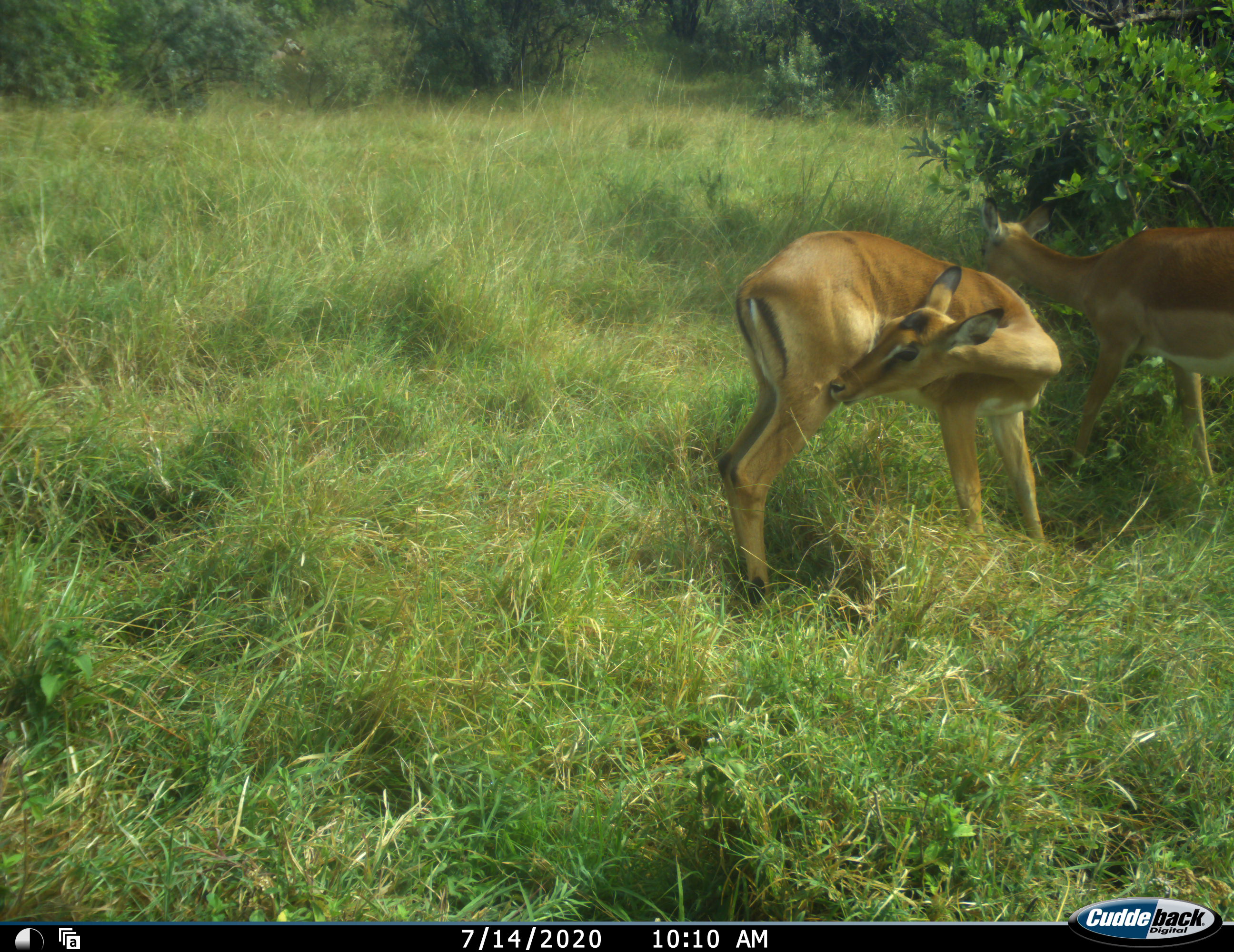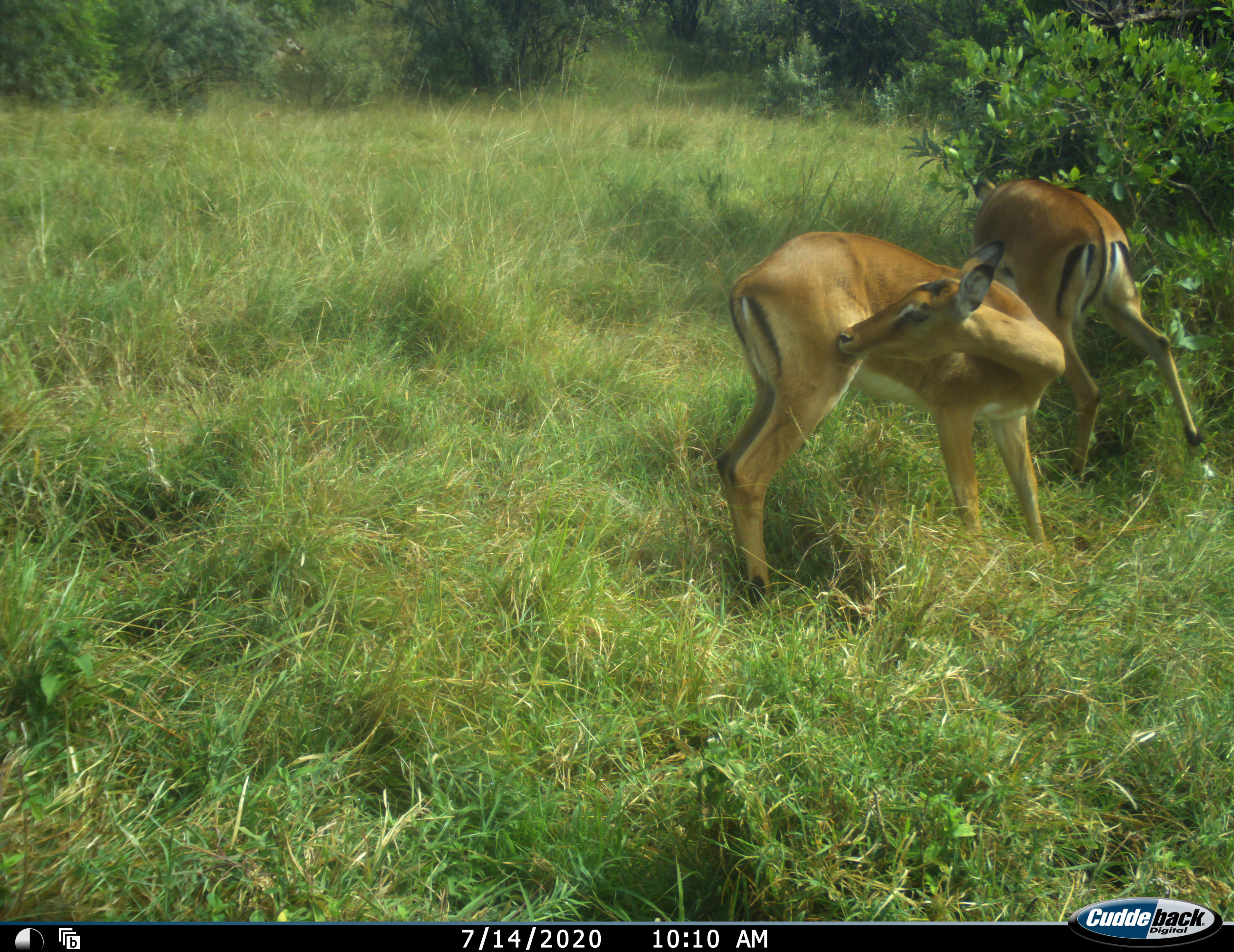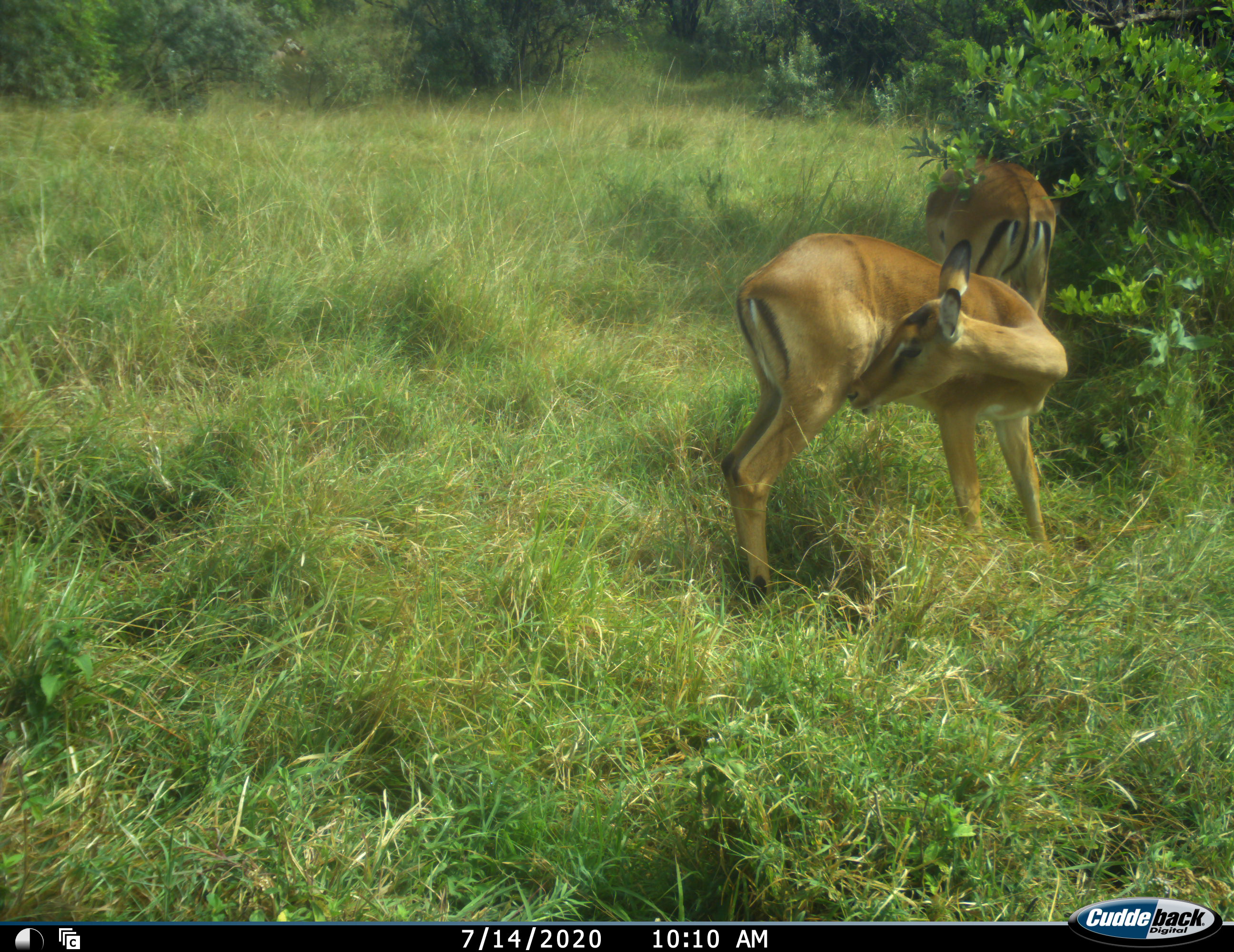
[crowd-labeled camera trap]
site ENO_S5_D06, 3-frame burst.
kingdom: Animalia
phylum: Chordata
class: Mammalia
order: Artiodactyla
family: Bovidae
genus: Aepyceros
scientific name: Aepyceros melampus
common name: impala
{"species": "impala (Aepyceros melampus)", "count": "2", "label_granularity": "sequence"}